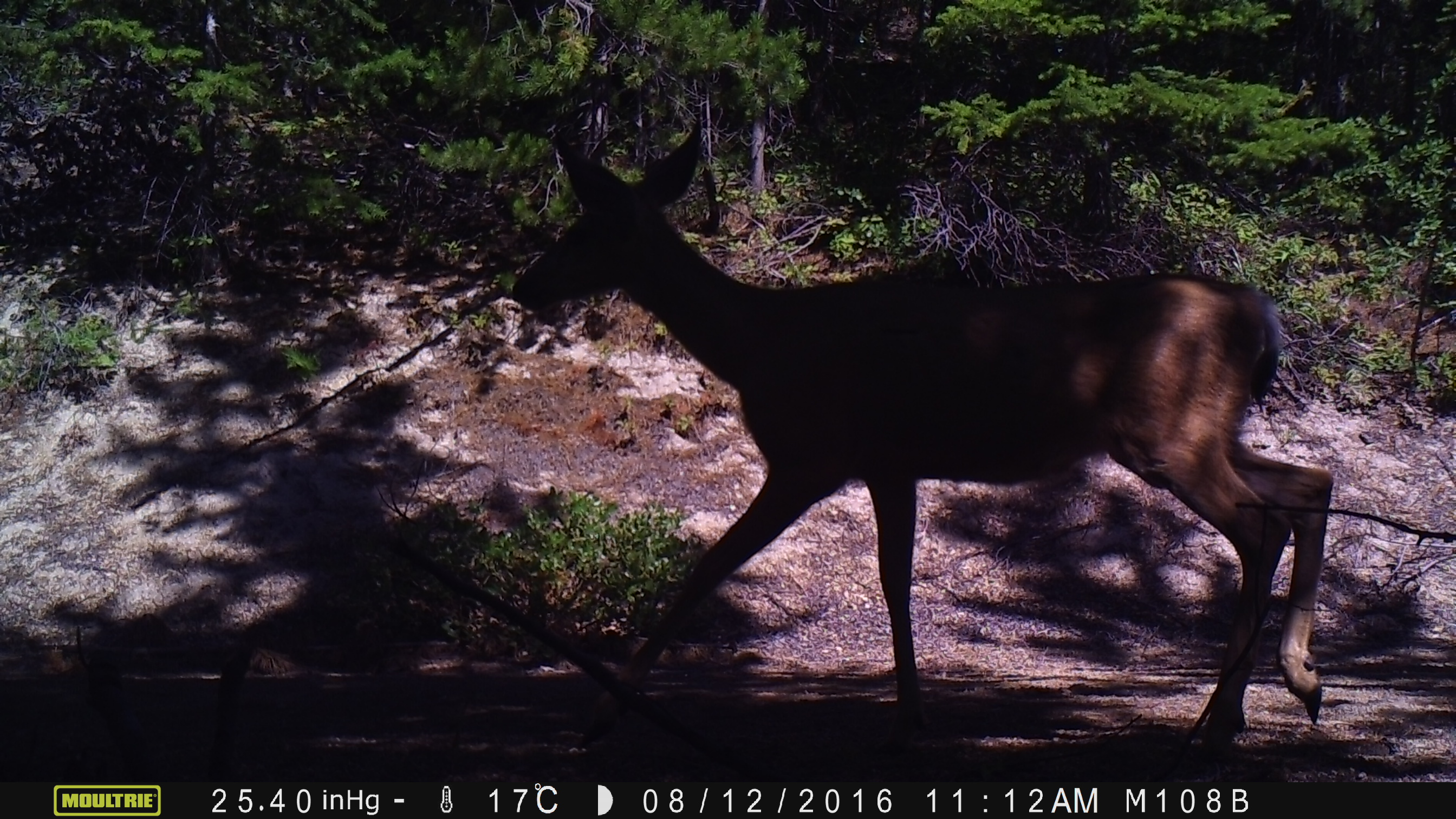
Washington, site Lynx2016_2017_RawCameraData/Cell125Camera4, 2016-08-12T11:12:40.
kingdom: Animalia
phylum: Chordata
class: Mammalia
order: Artiodactyla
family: Cervidae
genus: Odocoileus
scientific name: Odocoileus hemionus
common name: mule deer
Odocoileus hemionus (mule deer). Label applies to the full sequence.